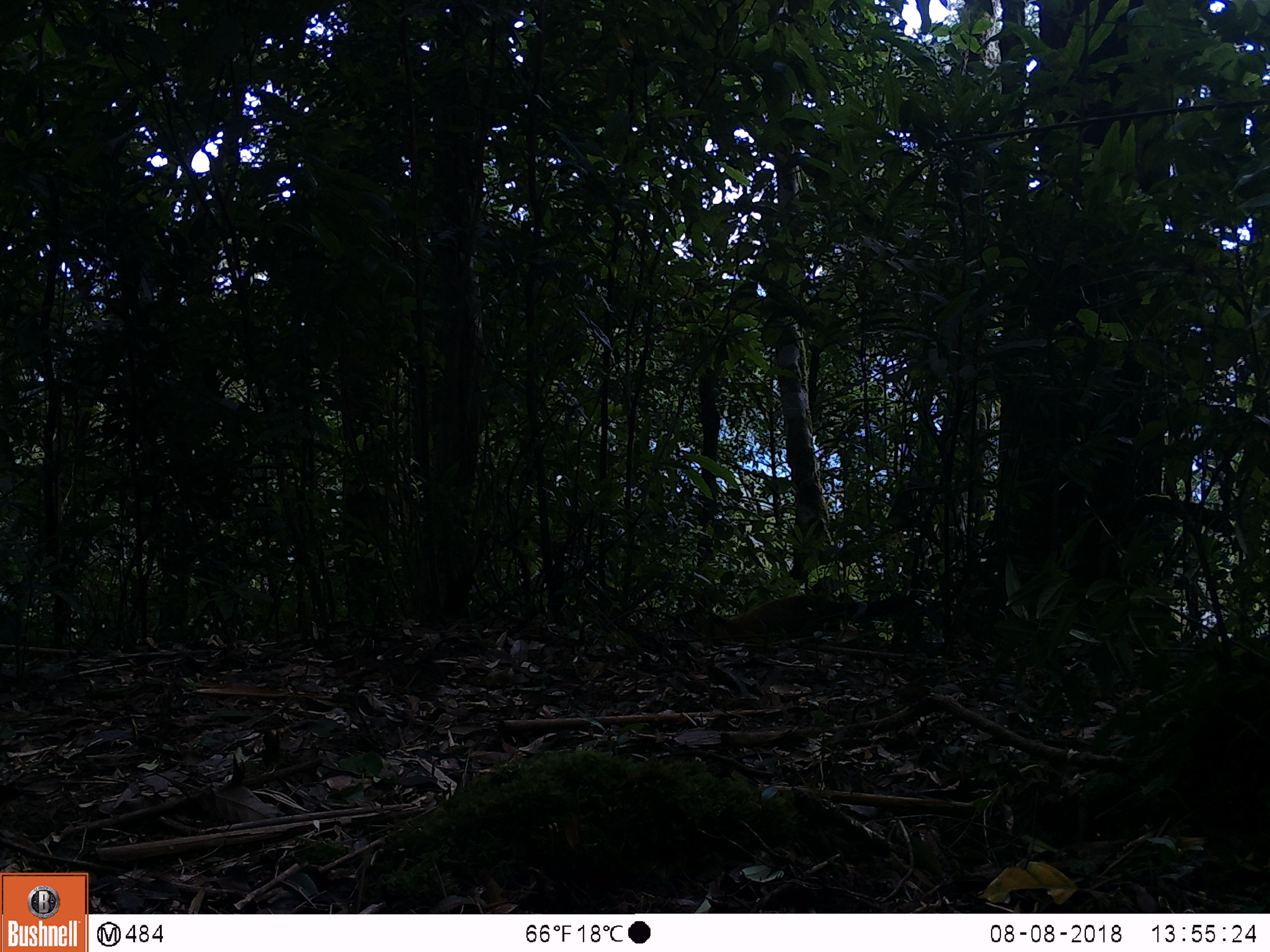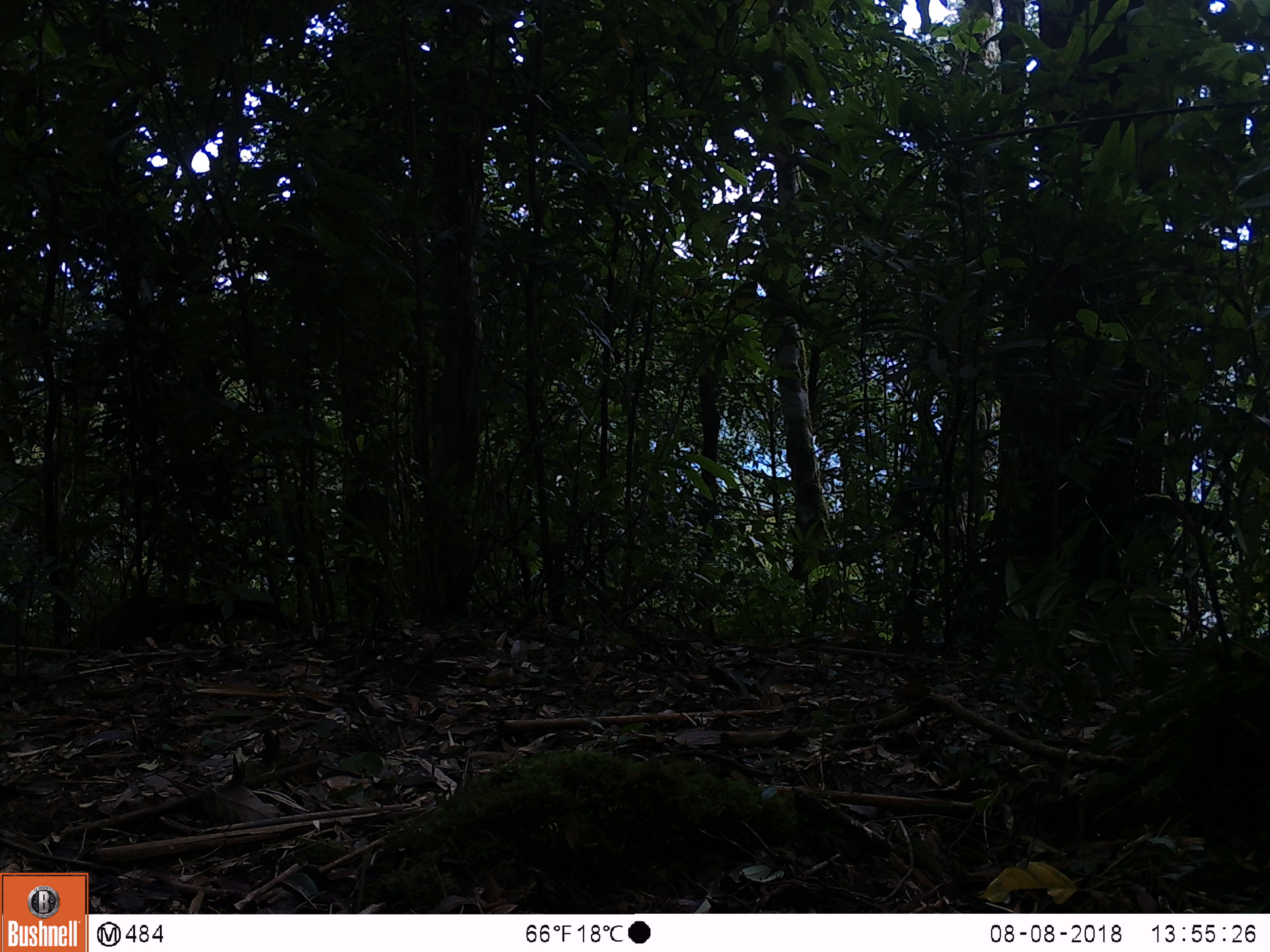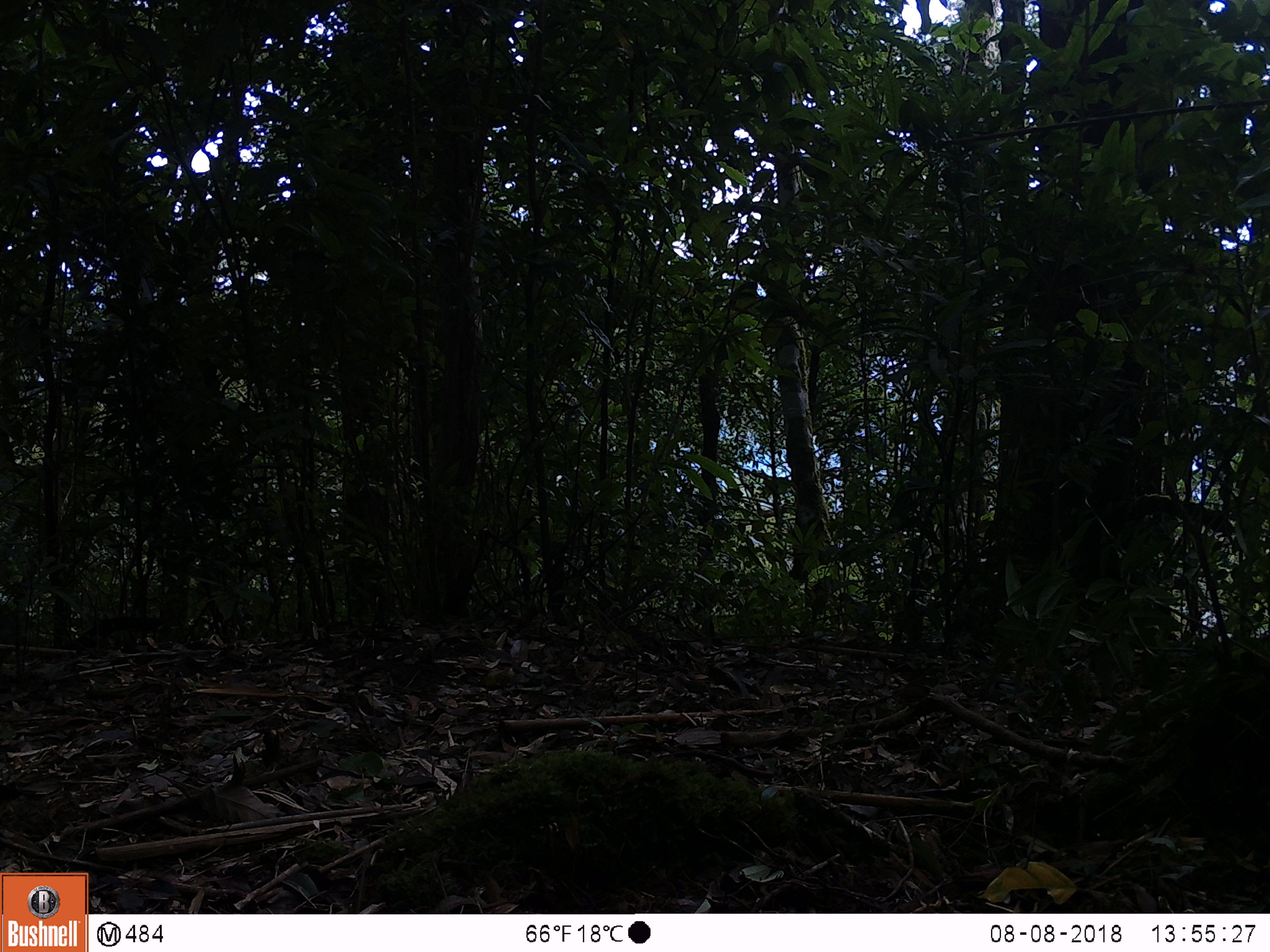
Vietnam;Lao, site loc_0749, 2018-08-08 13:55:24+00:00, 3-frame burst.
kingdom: Animalia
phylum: Chordata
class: Mammalia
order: Carnivora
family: Mustelidae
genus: Martes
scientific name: Martes flavigula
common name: yellow-throated marten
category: yellow throated marten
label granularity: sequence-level